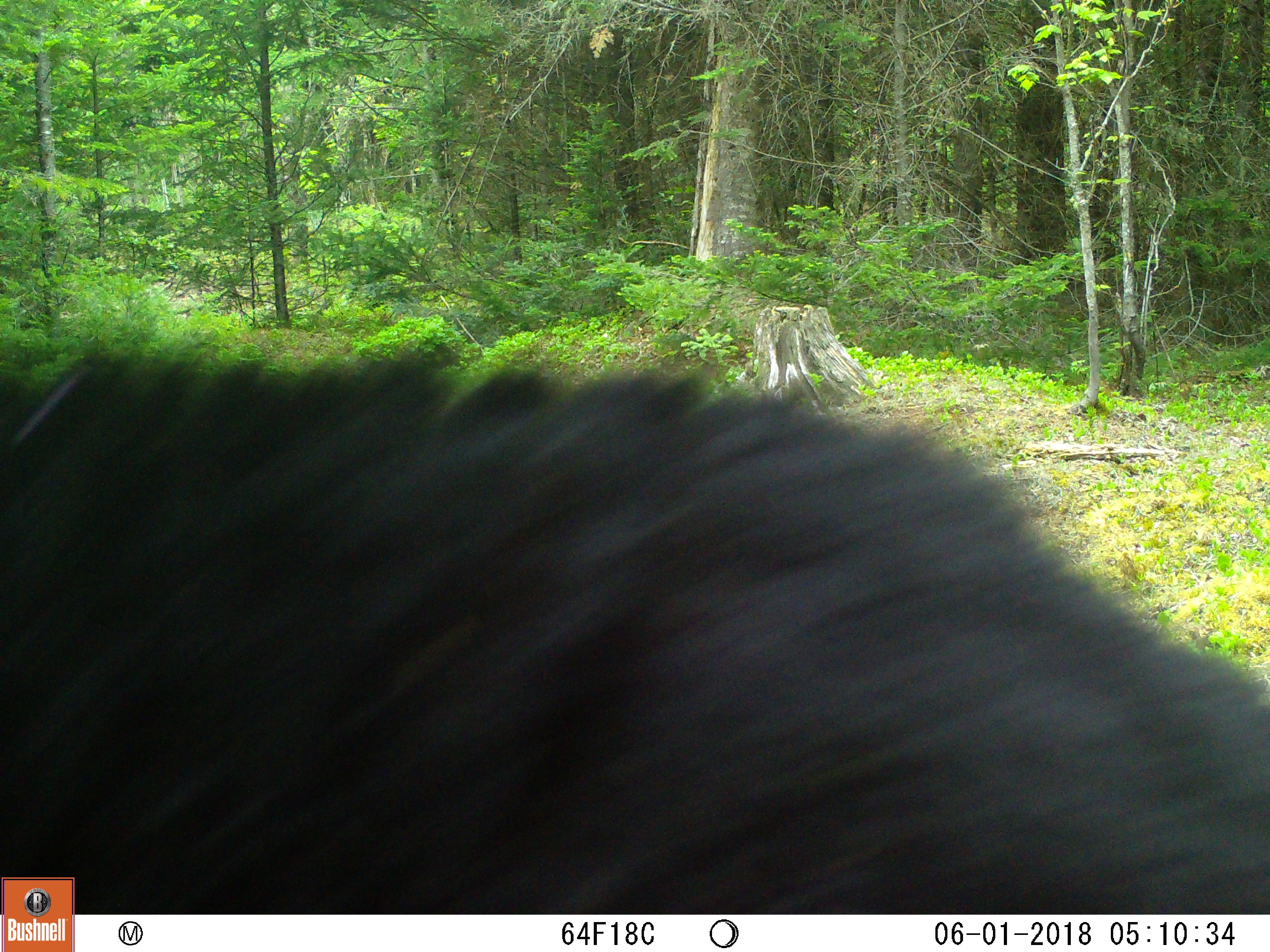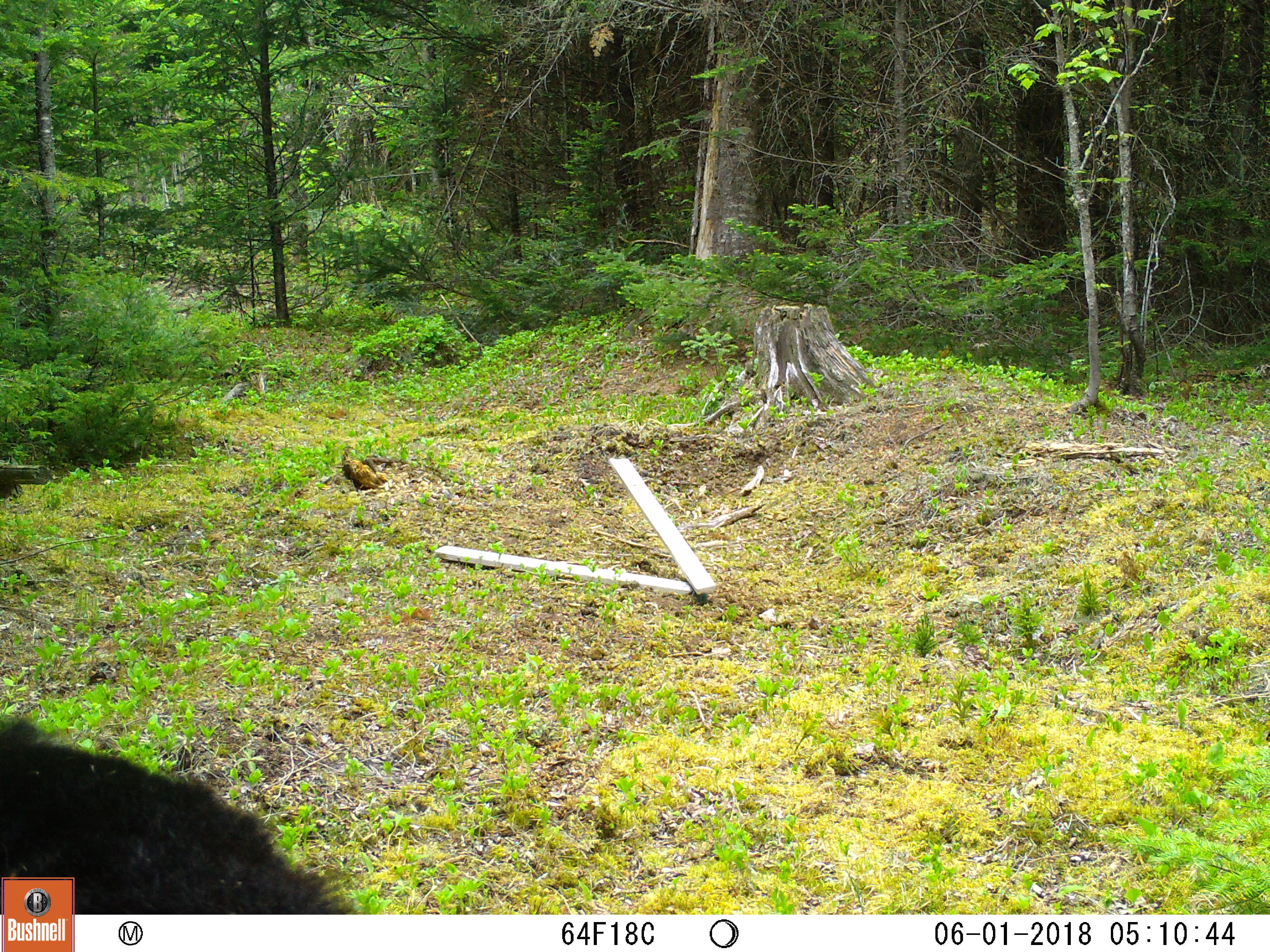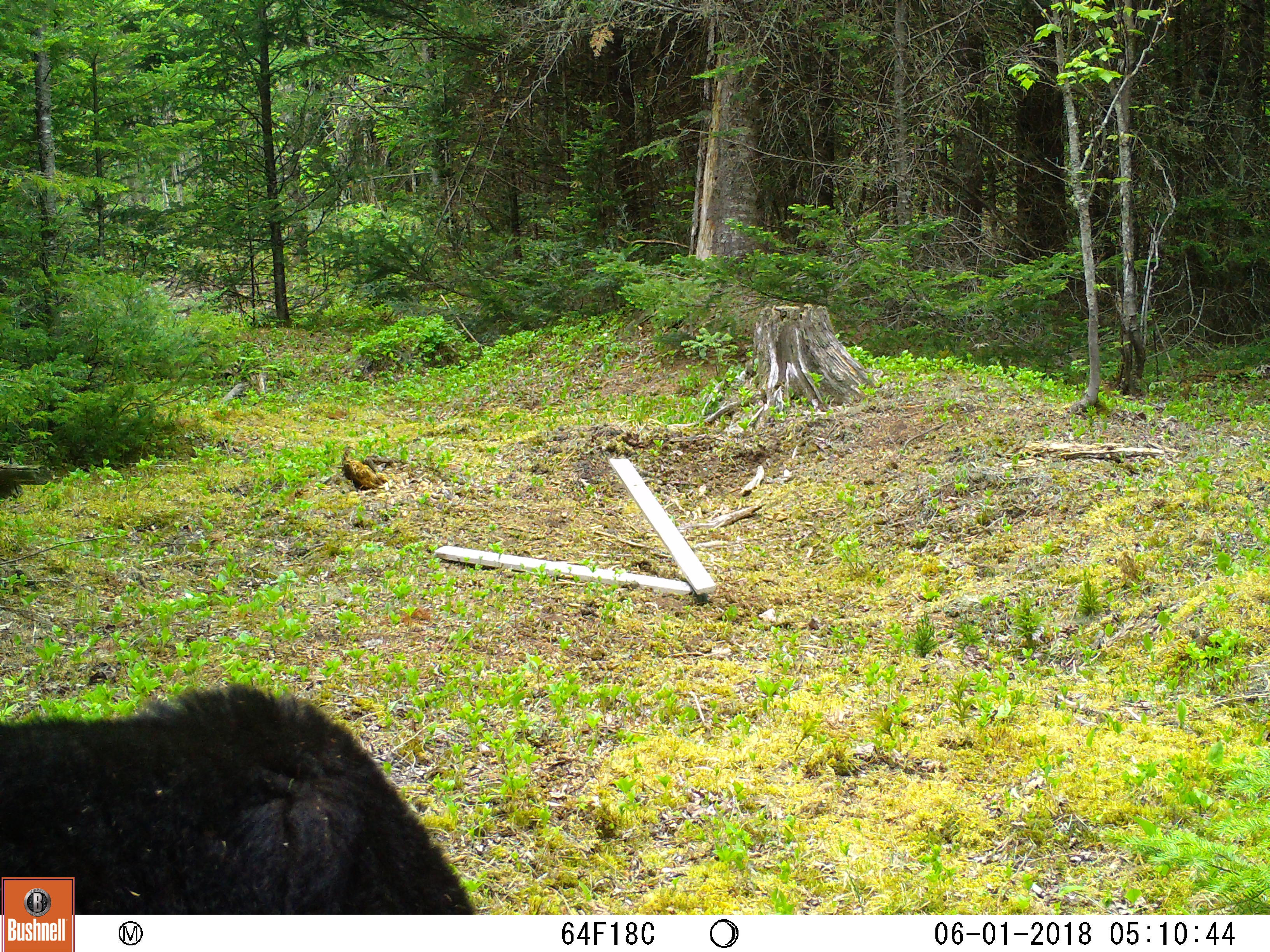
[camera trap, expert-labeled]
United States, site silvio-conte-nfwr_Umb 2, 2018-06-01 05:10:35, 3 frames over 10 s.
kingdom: Animalia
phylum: Chordata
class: Mammalia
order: Carnivora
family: Ursidae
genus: Ursus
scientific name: Ursus americanus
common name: black bear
Black bear (Ursus americanus).